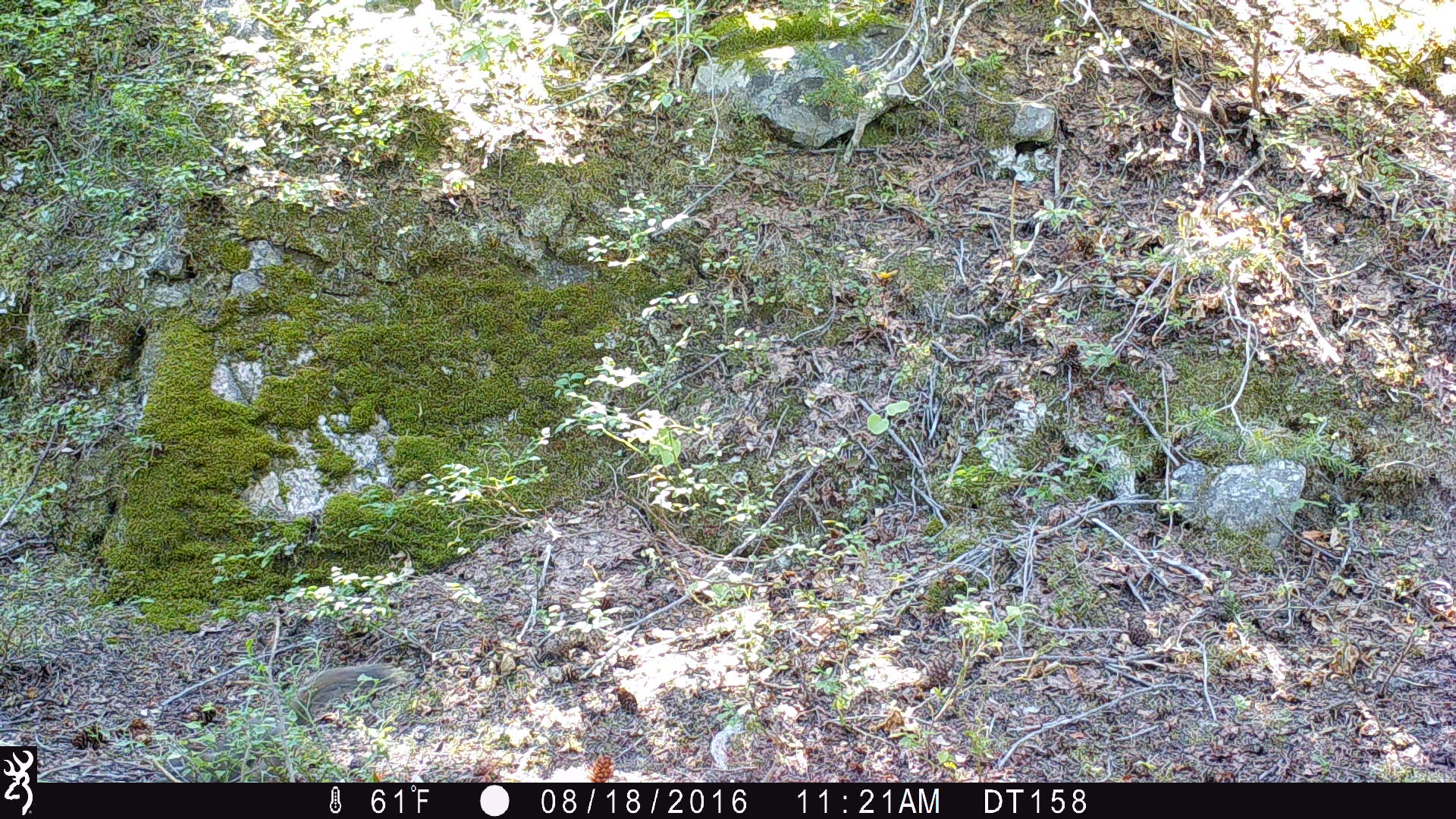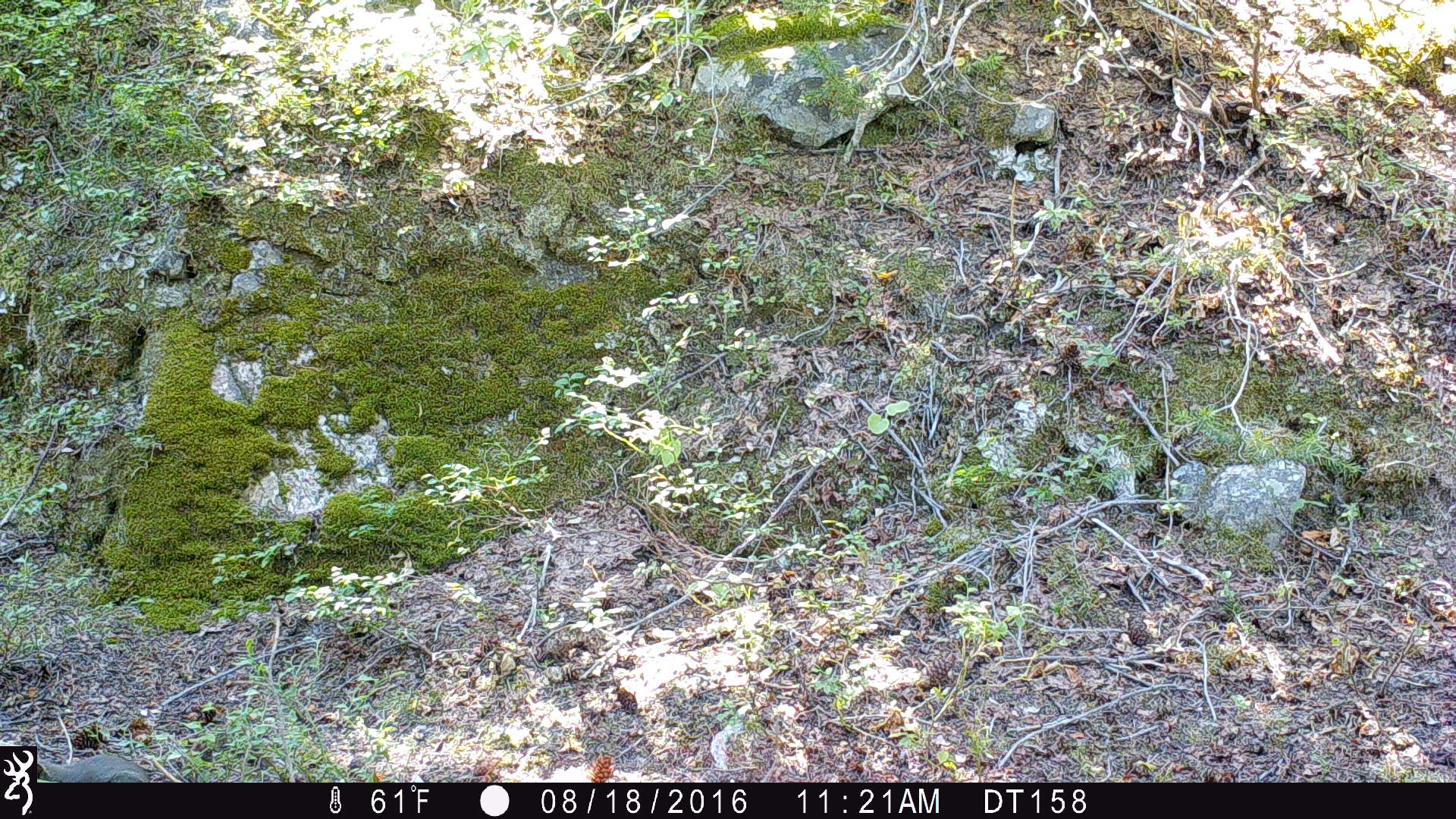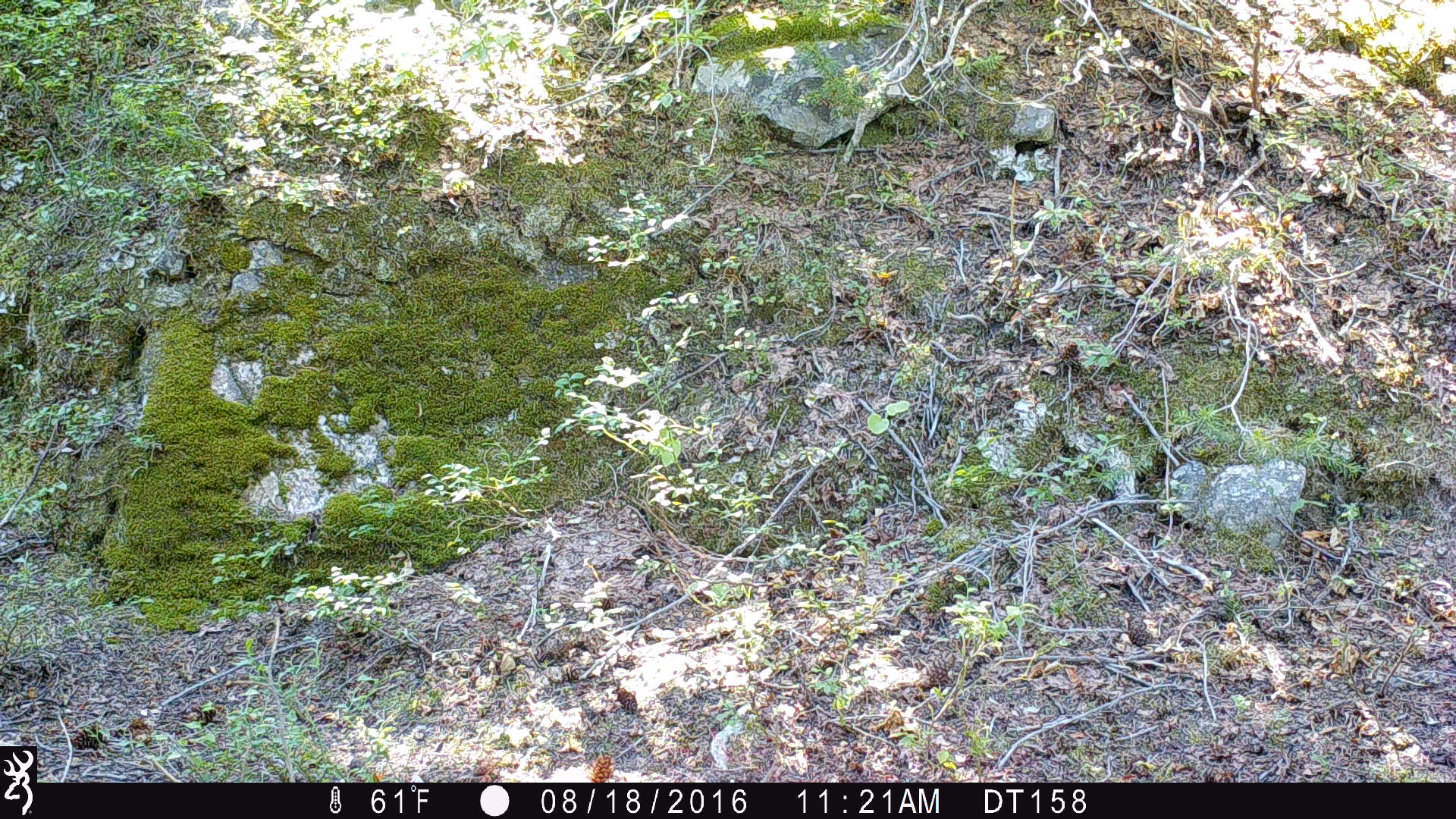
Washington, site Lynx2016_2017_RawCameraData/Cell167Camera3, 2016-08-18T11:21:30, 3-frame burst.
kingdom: Animalia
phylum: Chordata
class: Mammalia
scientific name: Mammalia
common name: small mammal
Small mammal (Mammalia). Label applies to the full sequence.